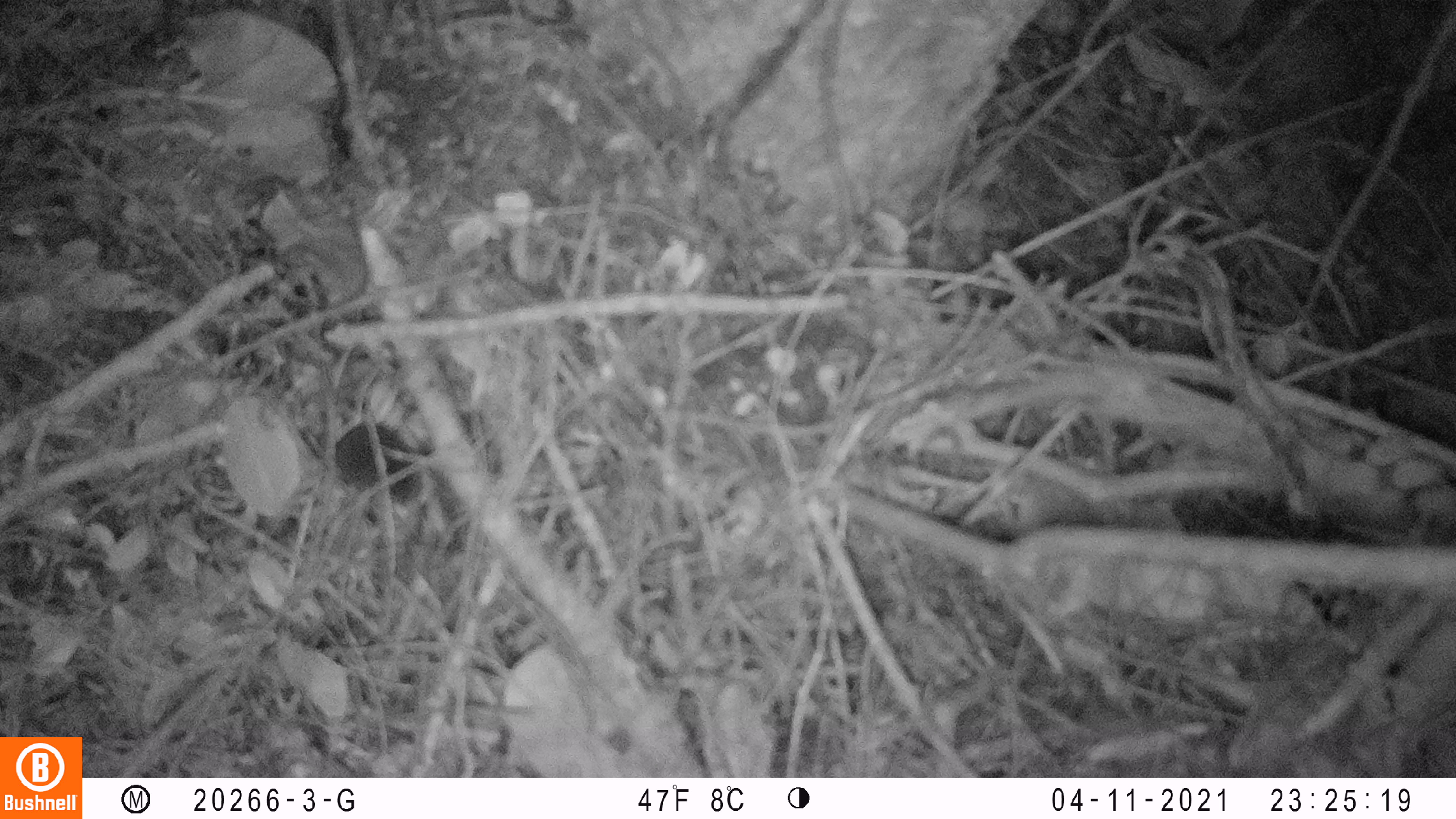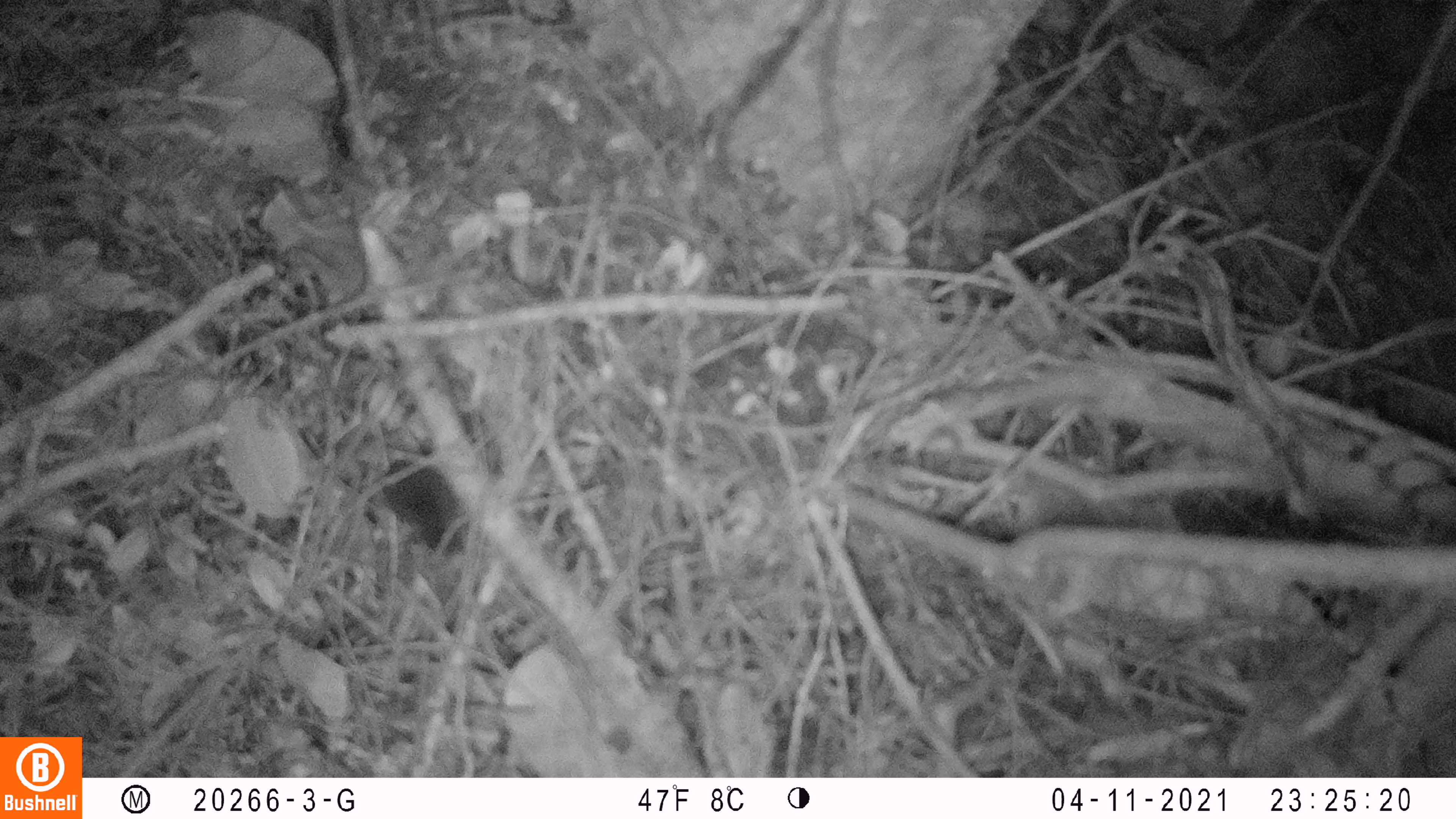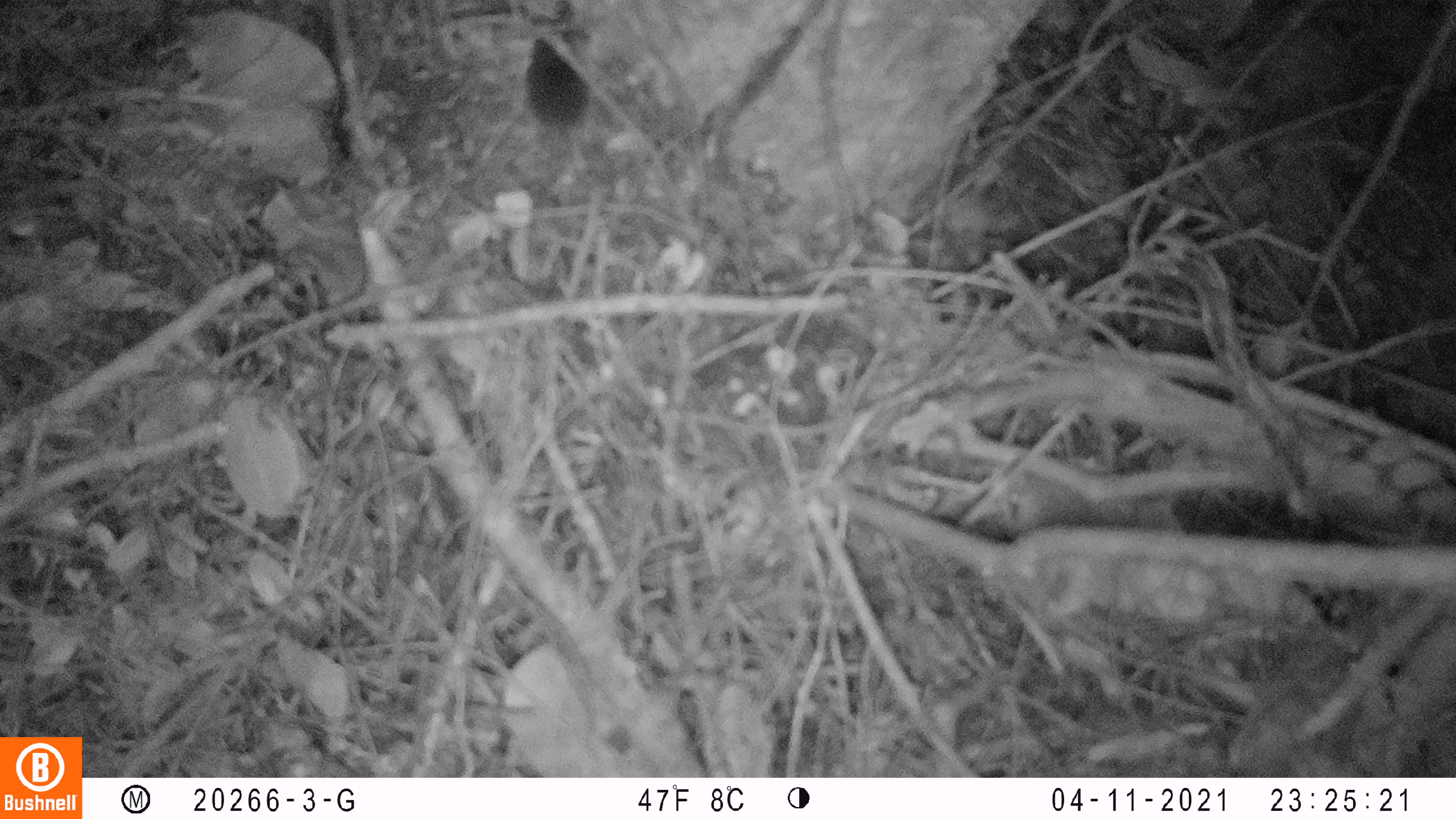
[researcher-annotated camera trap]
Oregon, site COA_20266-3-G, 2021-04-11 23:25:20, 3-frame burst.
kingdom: Animalia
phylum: Chordata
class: Mammalia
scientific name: Mammalia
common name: small mammal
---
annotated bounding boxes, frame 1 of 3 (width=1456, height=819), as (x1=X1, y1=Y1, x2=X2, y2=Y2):
small mammal: (x1=286, y1=393, x2=502, y2=532)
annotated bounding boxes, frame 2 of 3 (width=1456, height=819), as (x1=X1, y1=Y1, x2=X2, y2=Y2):
small mammal: (x1=329, y1=411, x2=516, y2=573)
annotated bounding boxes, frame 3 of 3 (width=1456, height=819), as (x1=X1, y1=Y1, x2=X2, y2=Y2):
small mammal: (x1=462, y1=17, x2=679, y2=189)